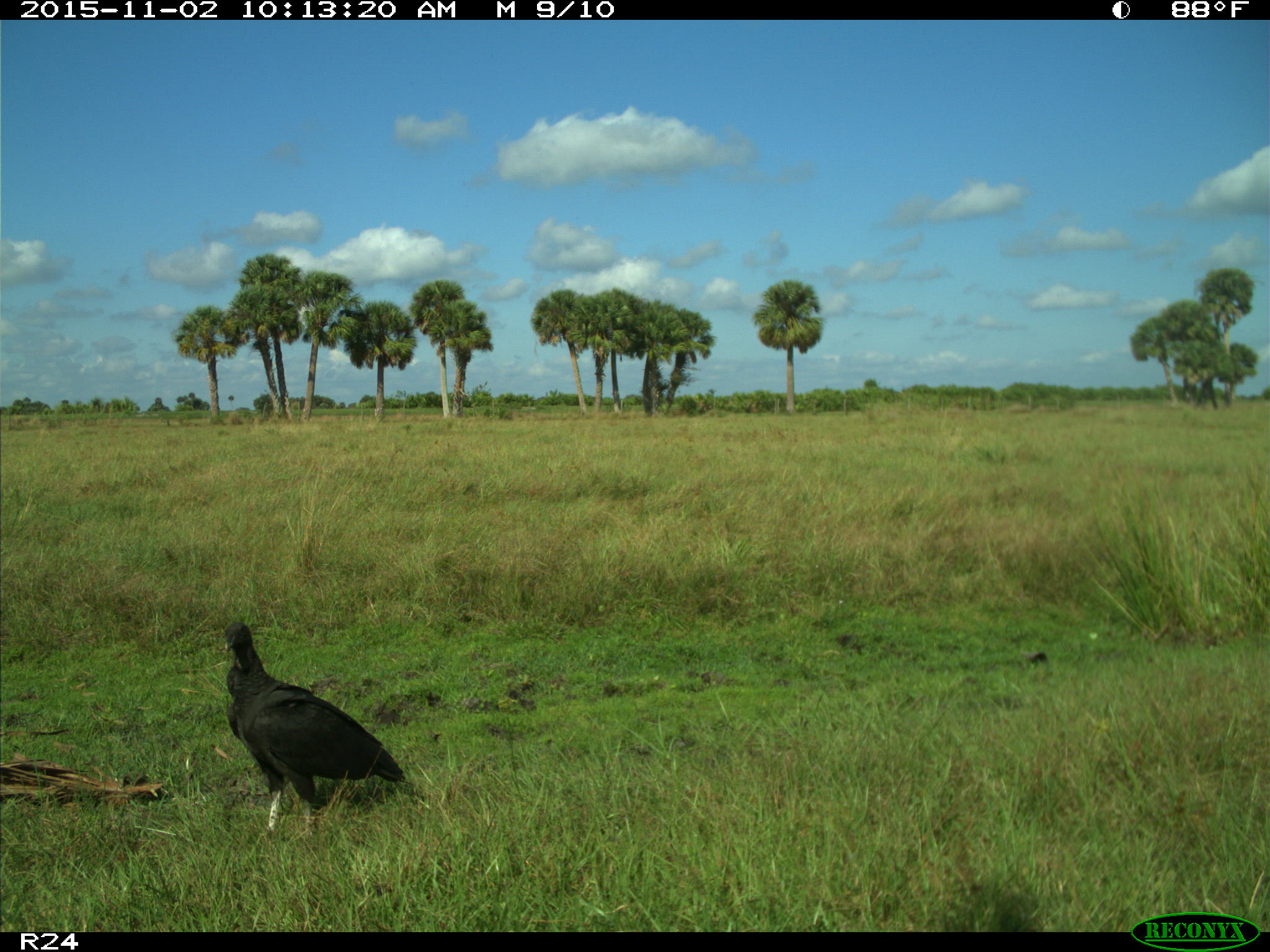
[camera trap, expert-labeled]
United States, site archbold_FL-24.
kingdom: Animalia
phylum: Chordata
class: Aves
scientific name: Aves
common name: birds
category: unidentified bird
Unidentified bird (birds) (Aves).